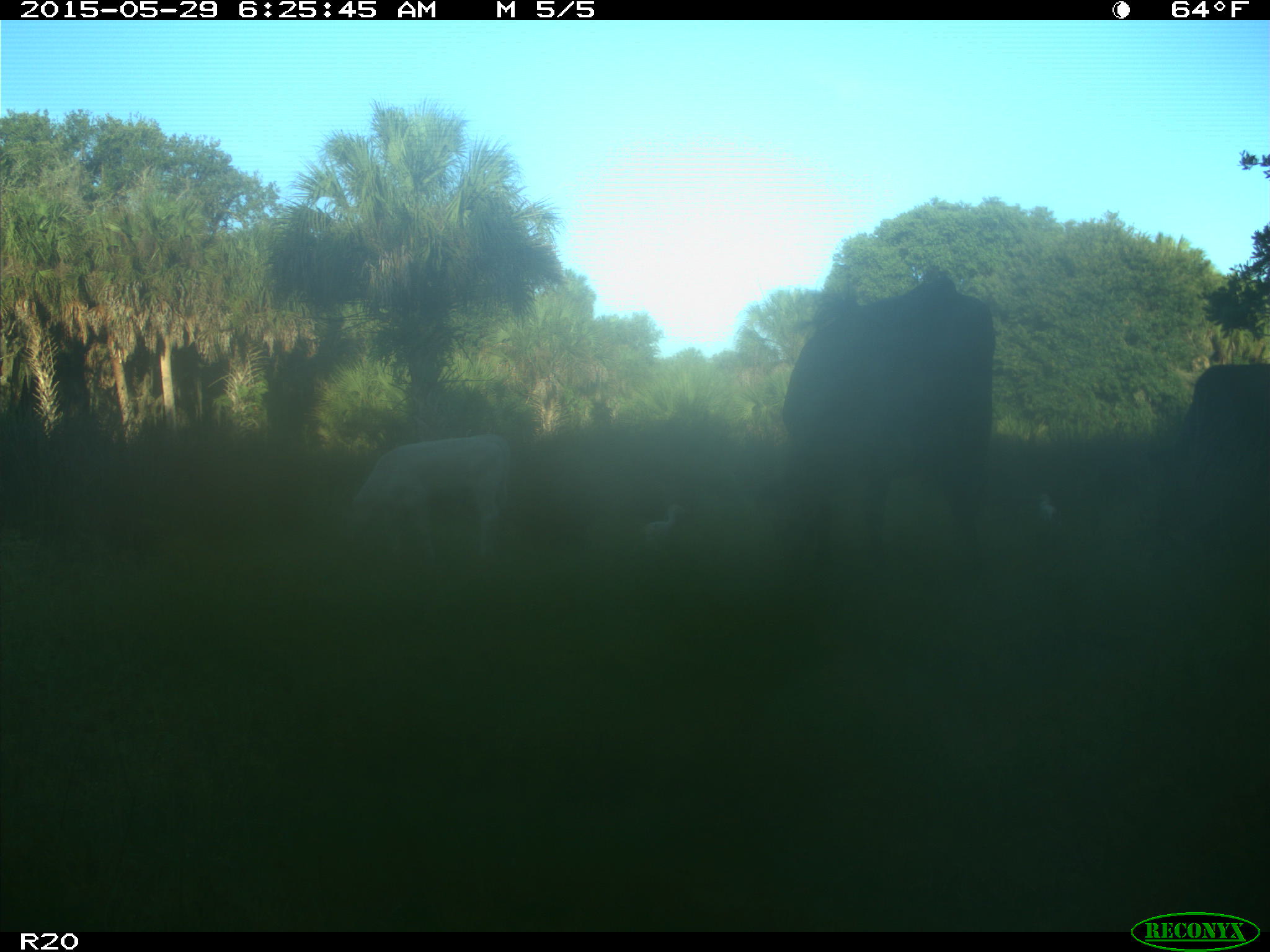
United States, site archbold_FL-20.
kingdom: Animalia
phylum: Chordata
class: Mammalia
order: Artiodactyla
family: Bovidae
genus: Bos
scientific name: Bos taurus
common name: domestic cow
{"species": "Bos taurus (domestic cow)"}